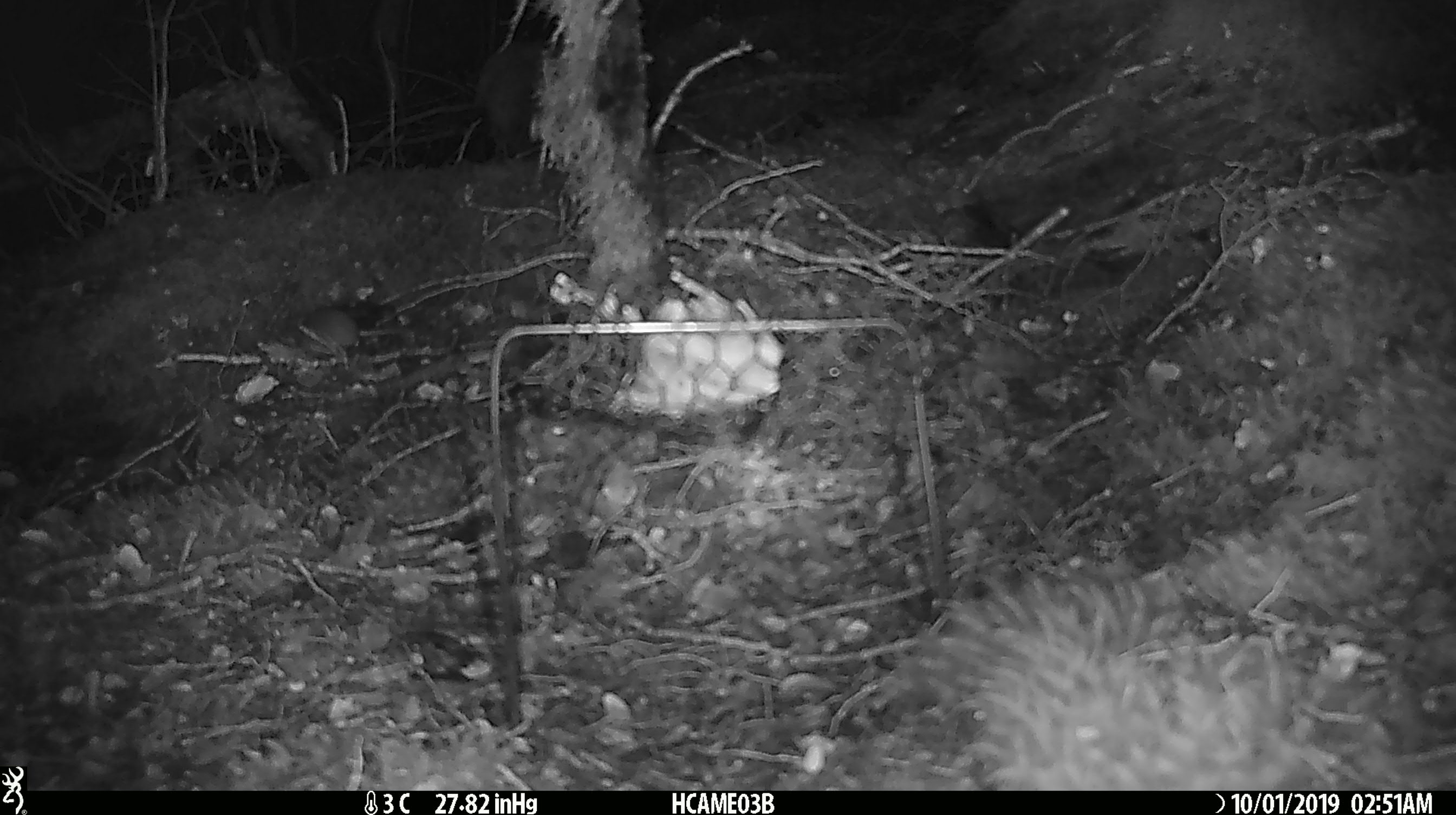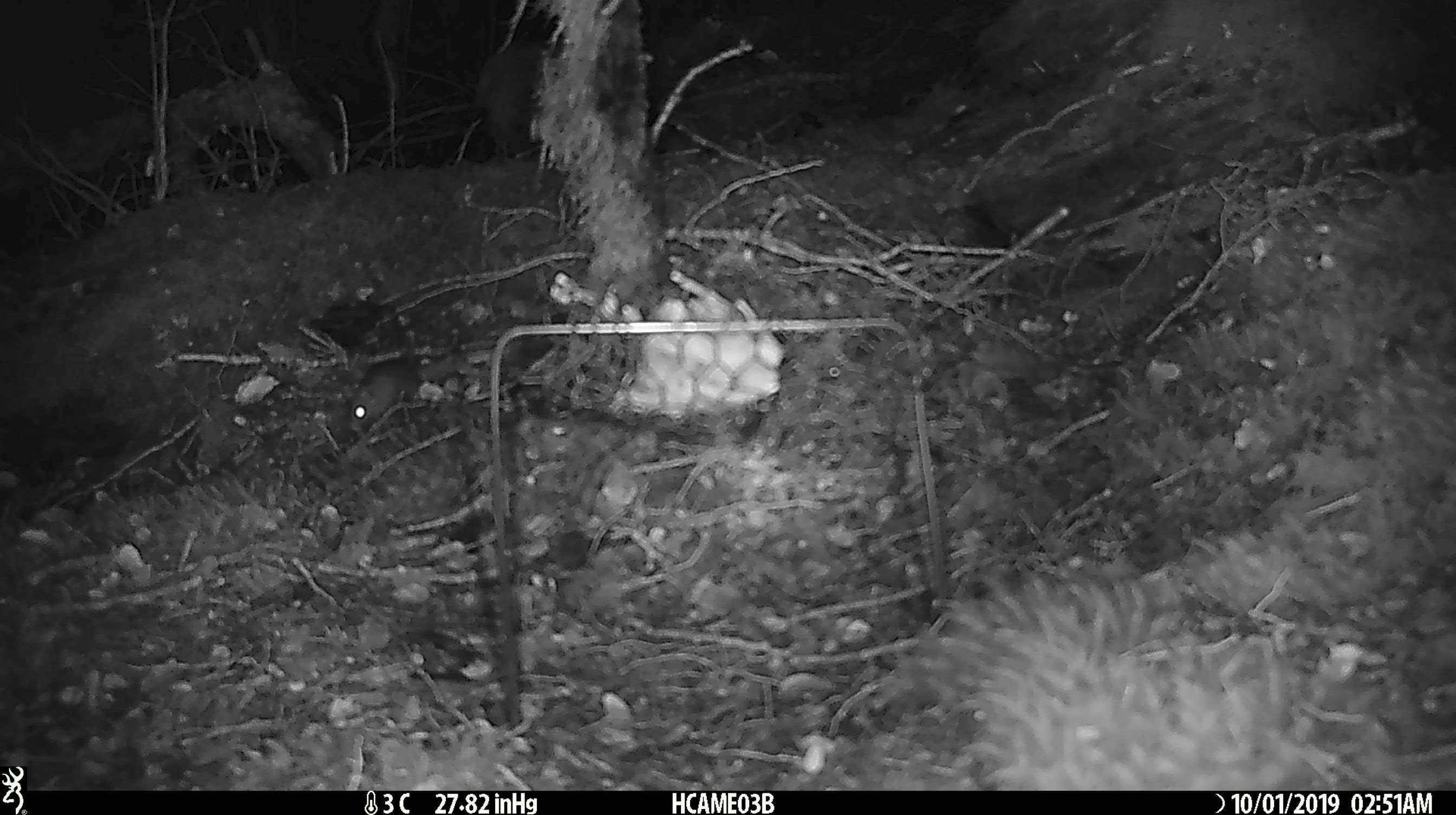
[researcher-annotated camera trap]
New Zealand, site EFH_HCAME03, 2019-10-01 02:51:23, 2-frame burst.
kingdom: Animalia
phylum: Chordata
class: Mammalia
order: Rodentia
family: Muridae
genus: Mus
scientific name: Mus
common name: mouse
Mouse (Mus).